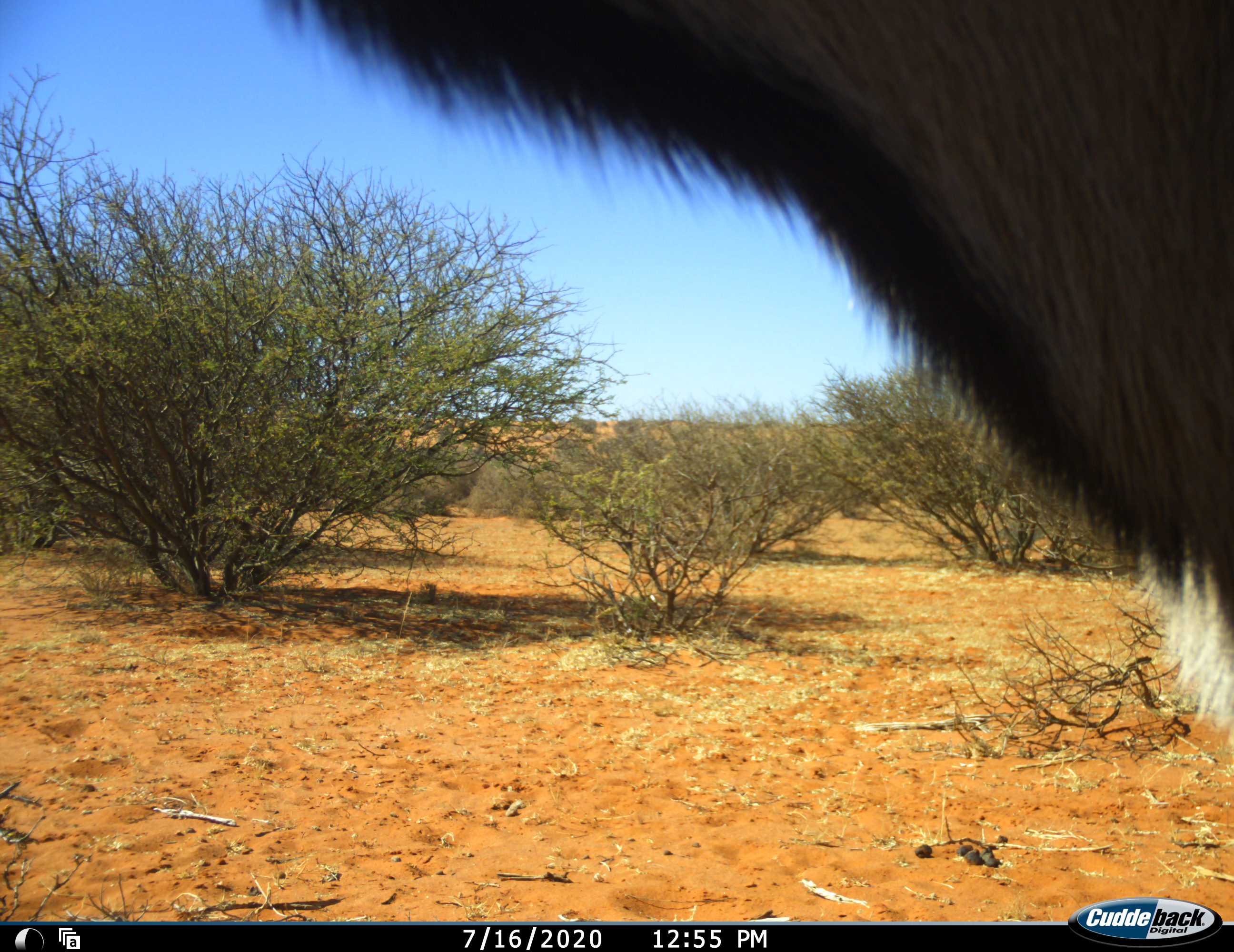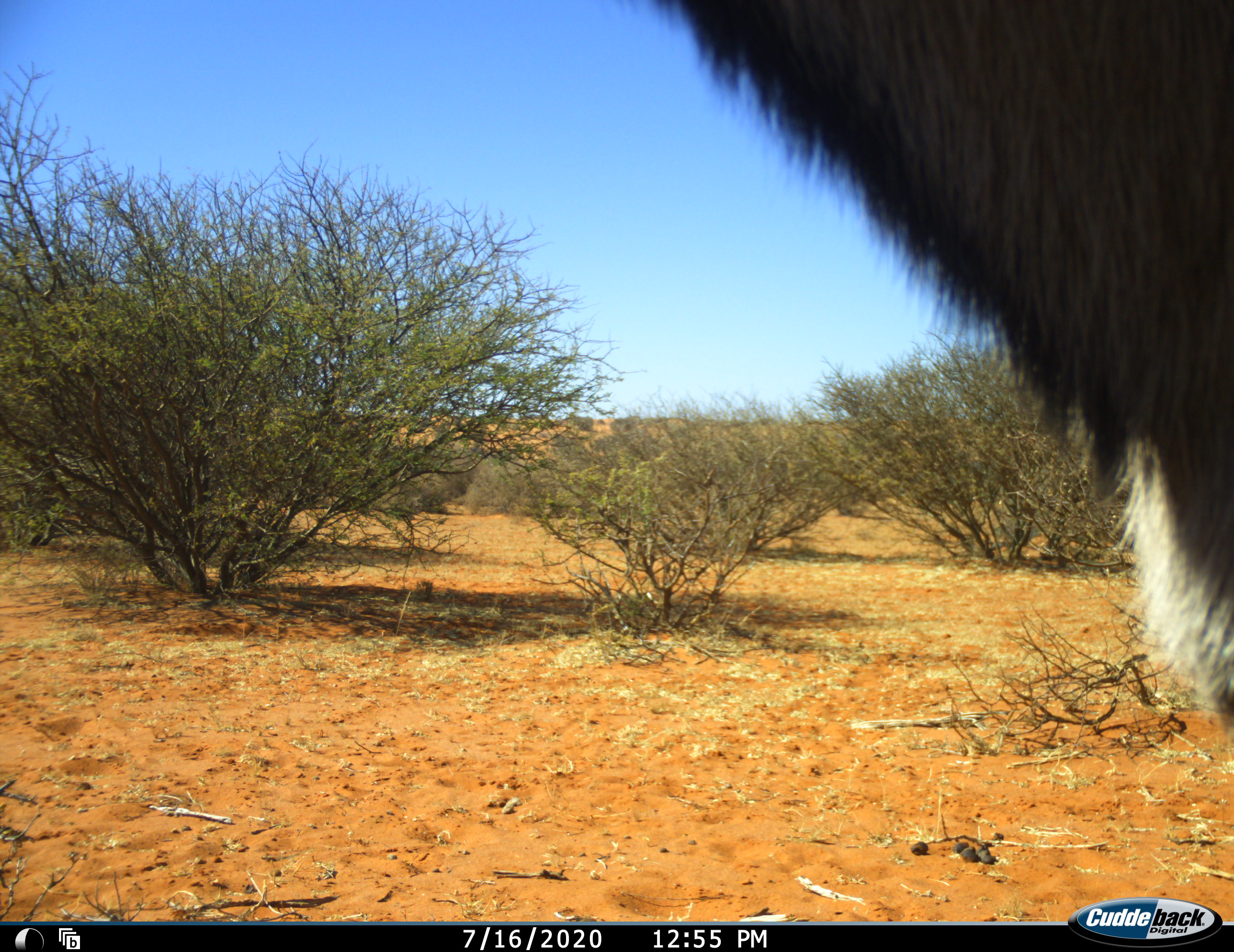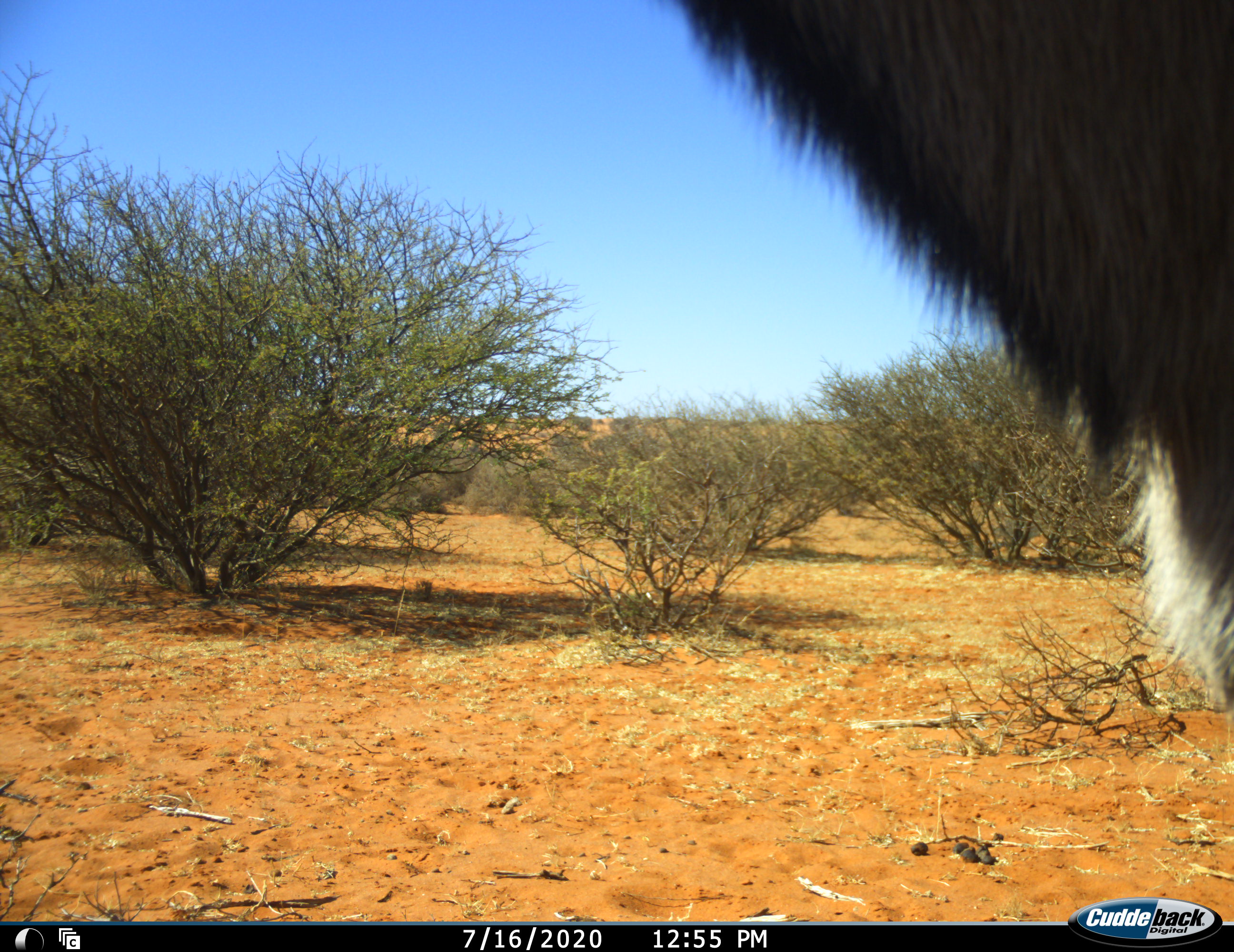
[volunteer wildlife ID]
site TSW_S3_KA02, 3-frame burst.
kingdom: Animalia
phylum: Chordata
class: Mammalia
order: Artiodactyla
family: Bovidae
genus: Oryx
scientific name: Oryx gazella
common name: gemsbok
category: oryx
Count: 1.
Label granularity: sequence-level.